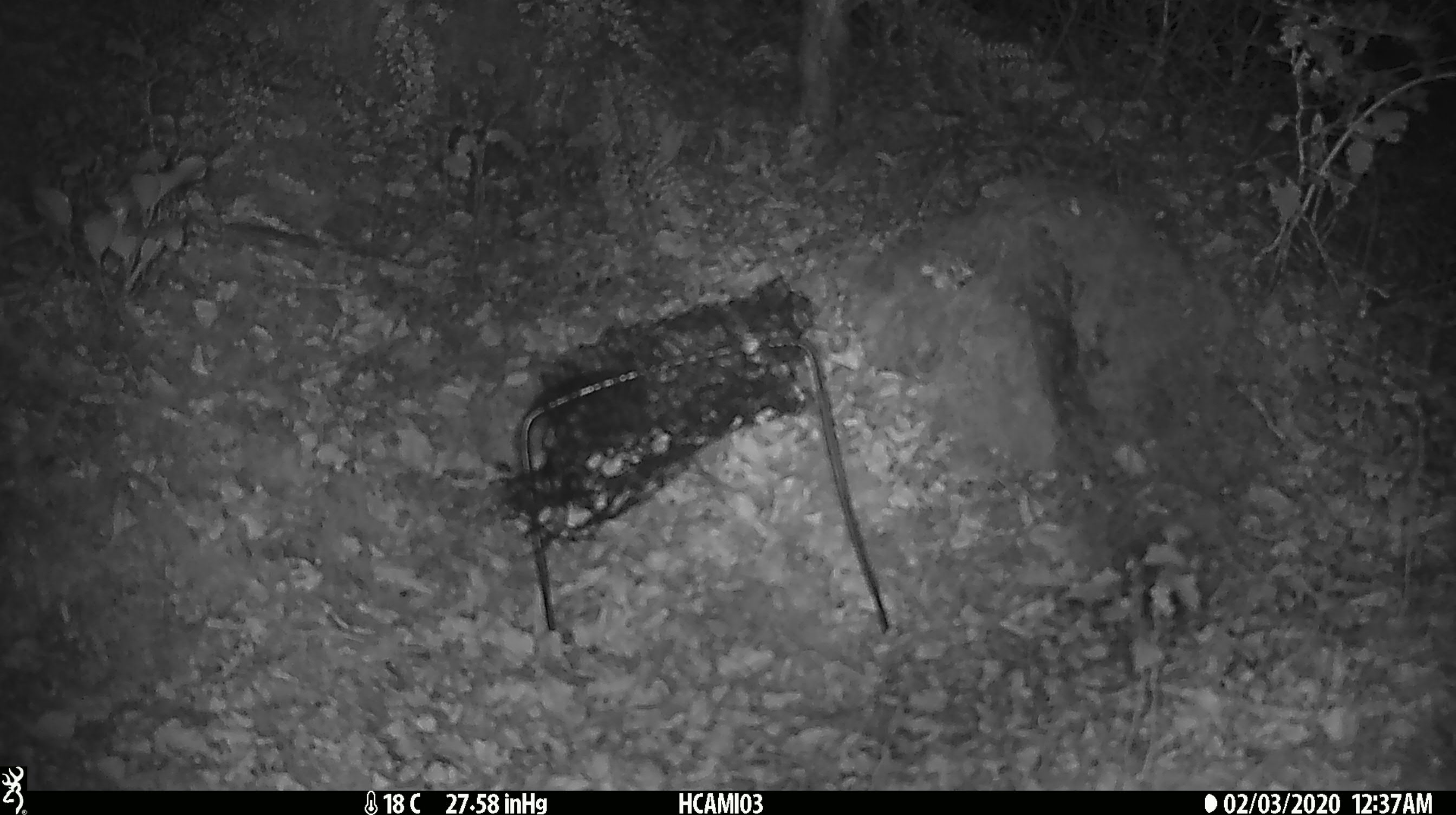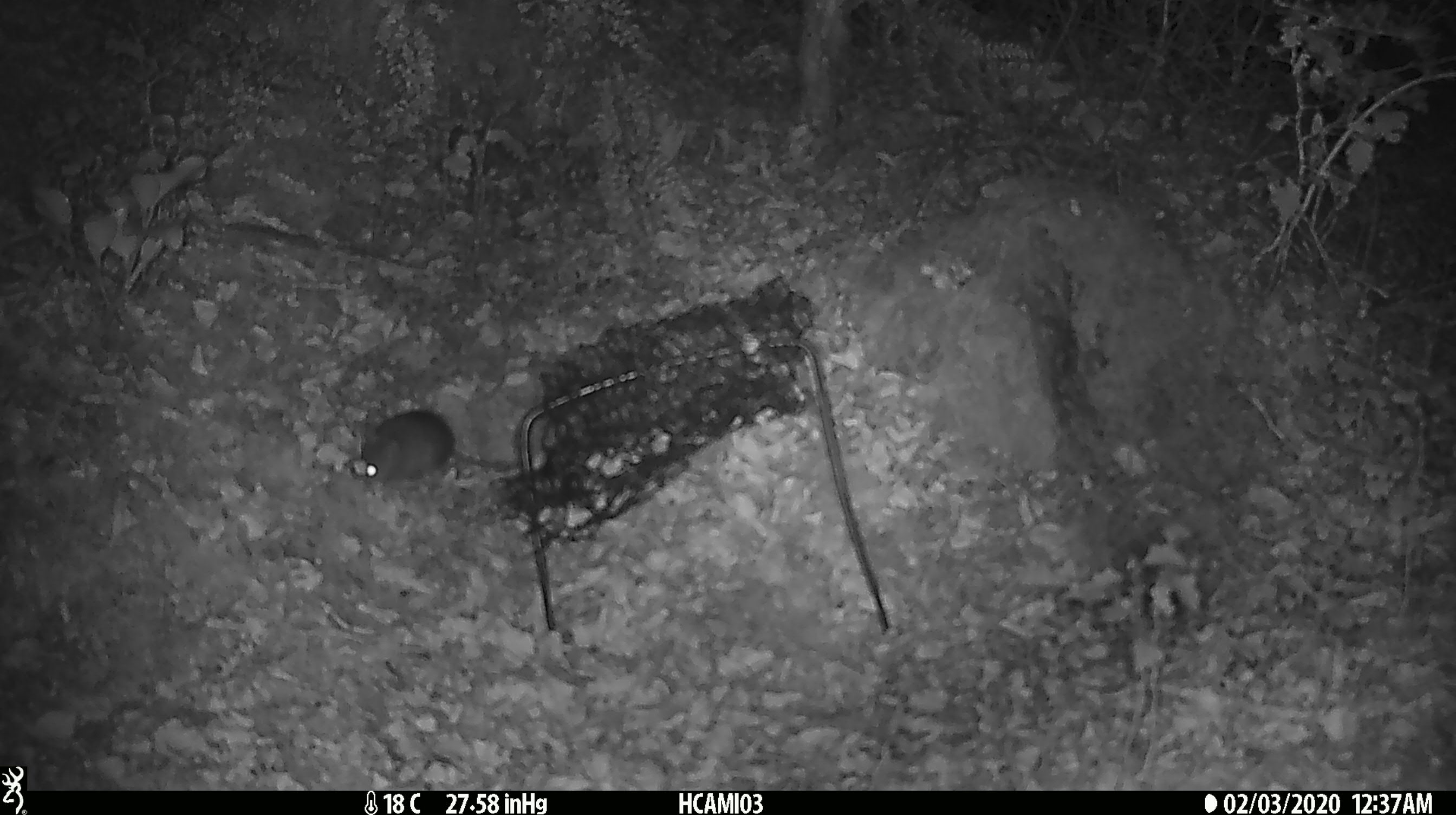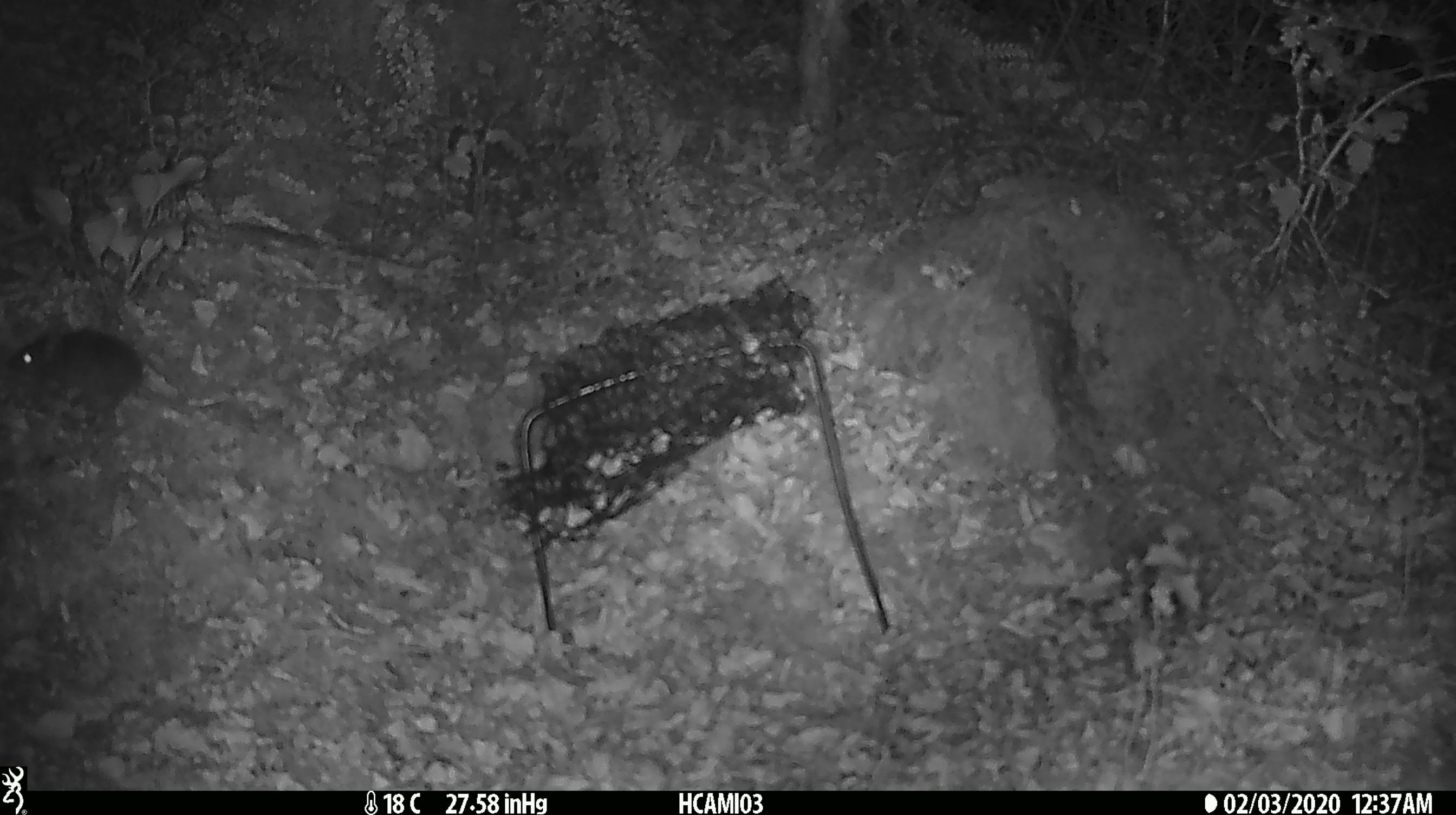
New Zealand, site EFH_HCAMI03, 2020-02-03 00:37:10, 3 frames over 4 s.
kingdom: Animalia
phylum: Chordata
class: Mammalia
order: Rodentia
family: Muridae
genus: Mus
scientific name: Mus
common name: mouse